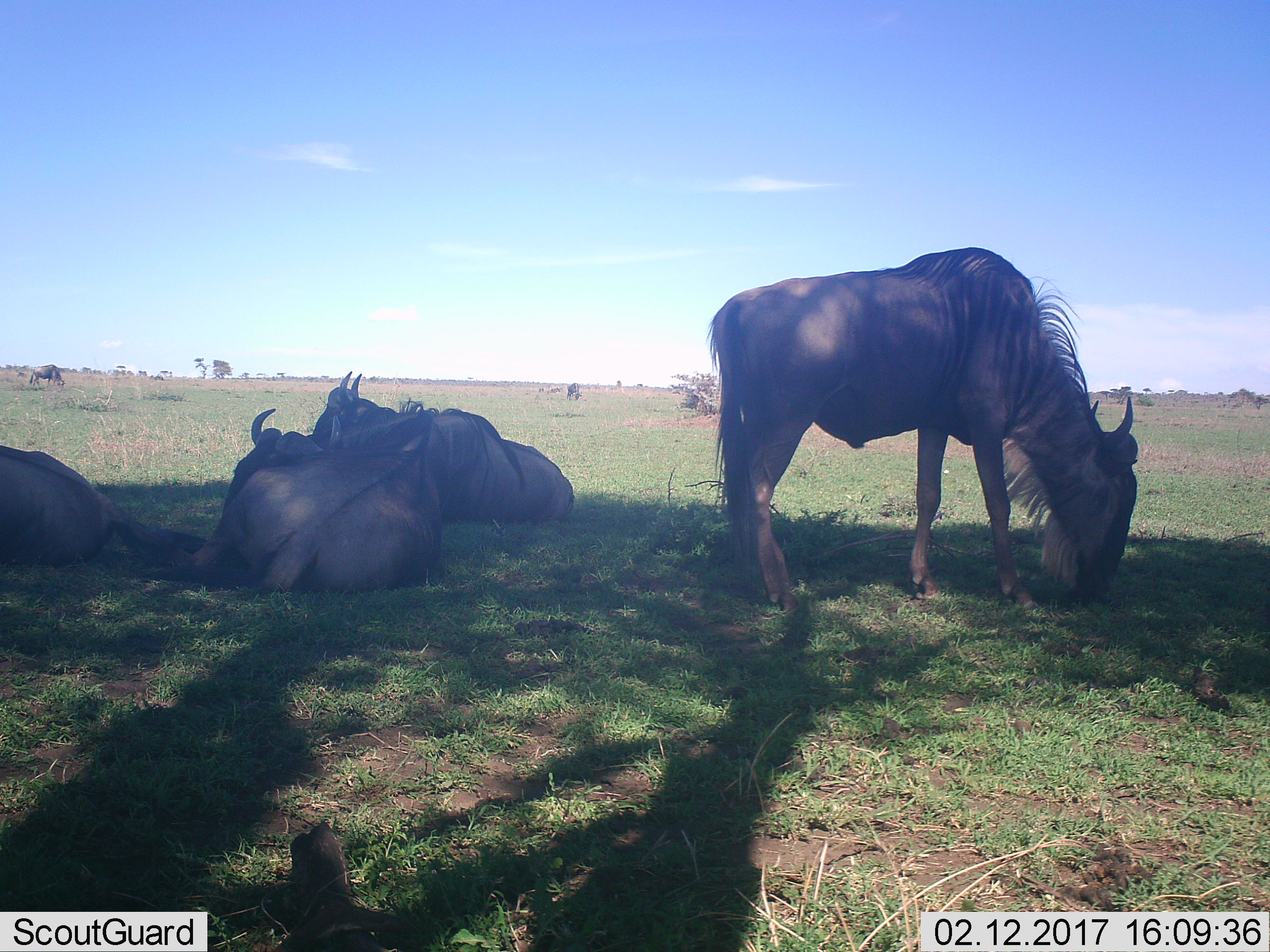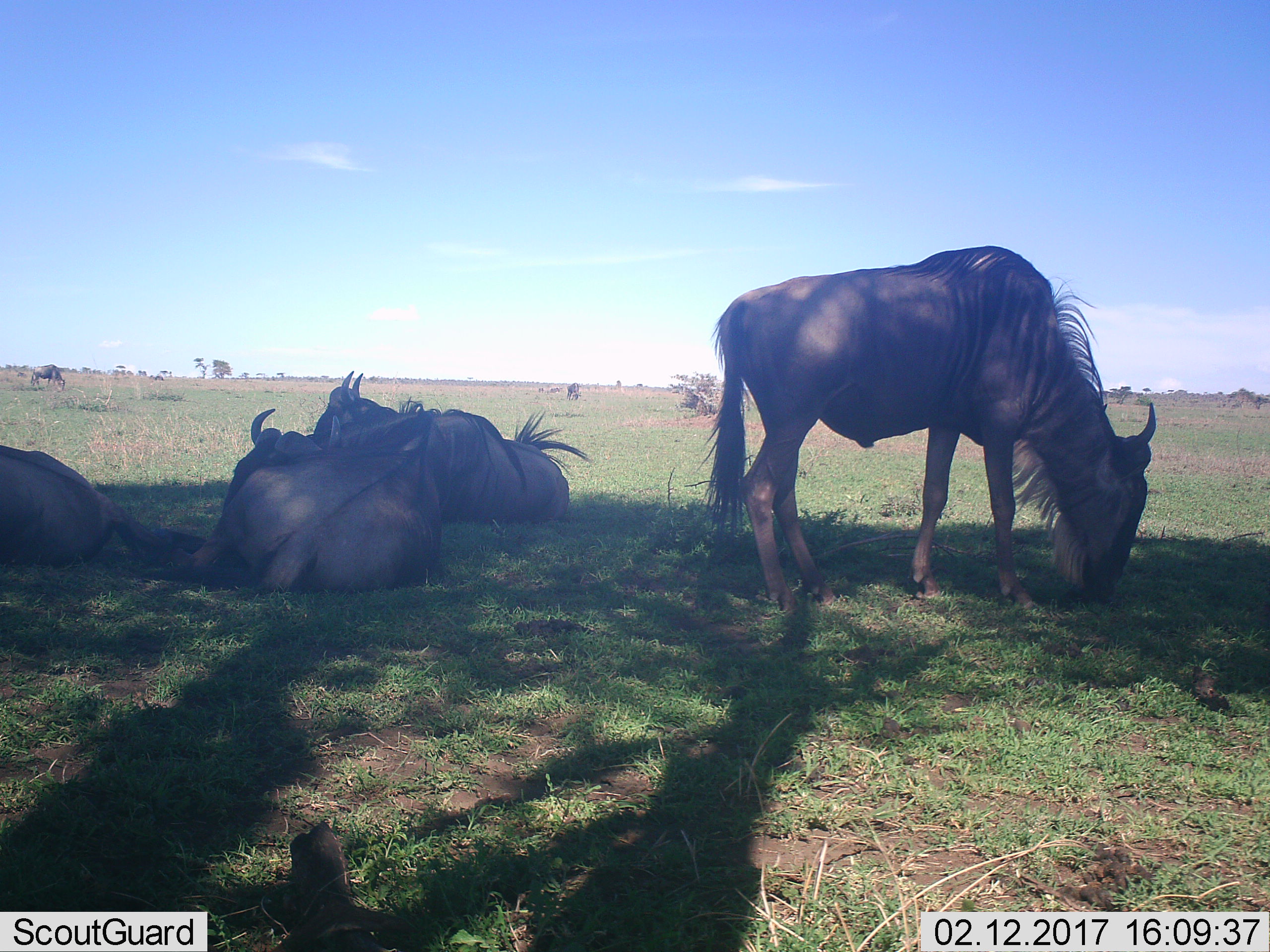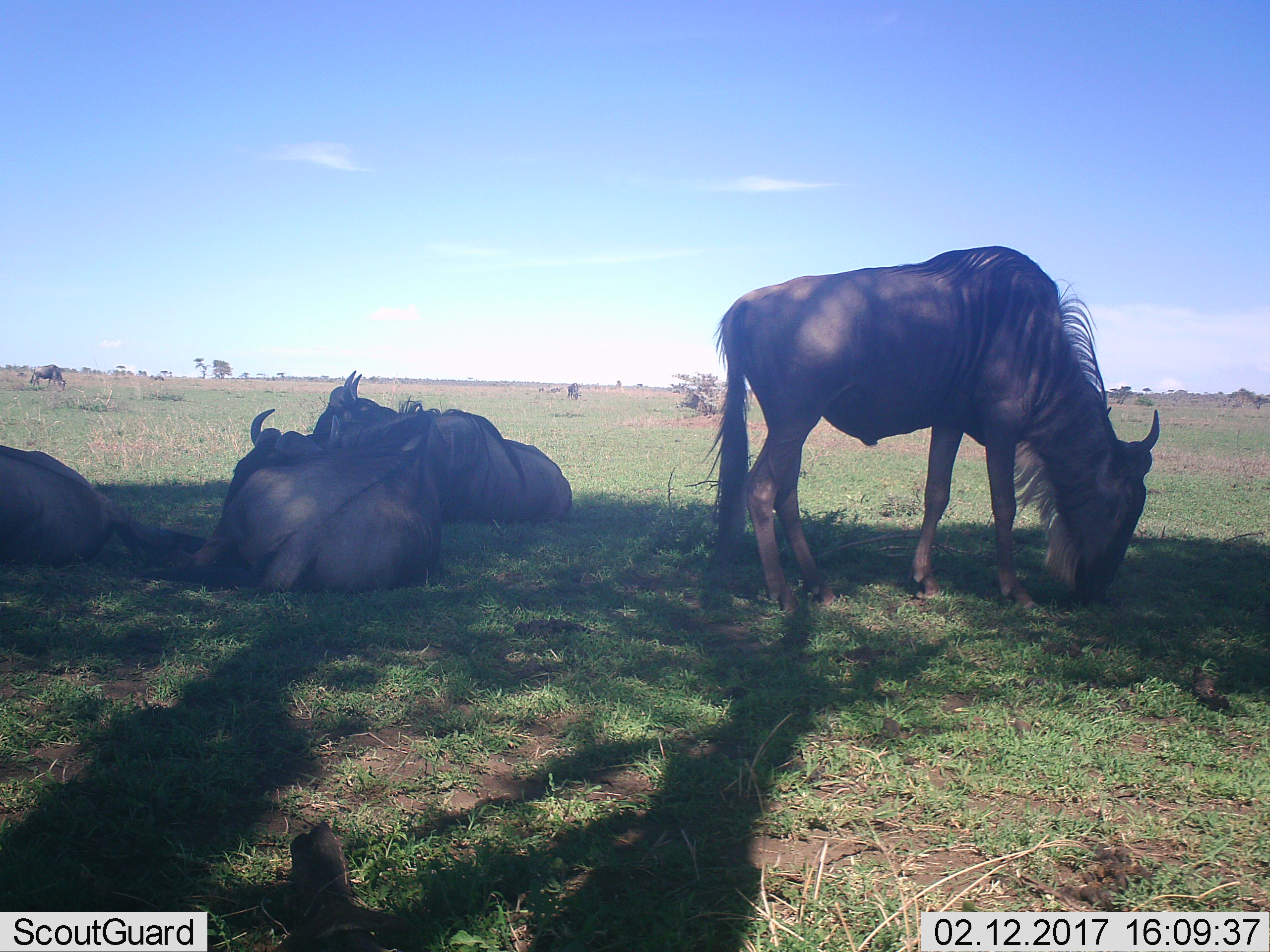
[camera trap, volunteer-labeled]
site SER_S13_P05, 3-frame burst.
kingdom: Animalia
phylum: Chordata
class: Mammalia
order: Artiodactyla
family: Bovidae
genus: Connochaetes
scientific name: Connochaetes taurinus taurinus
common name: blue wildebeest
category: wildebeestblue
Wildebeestblue (blue wildebeest) (Connochaetes taurinus taurinus), count 6. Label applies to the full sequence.